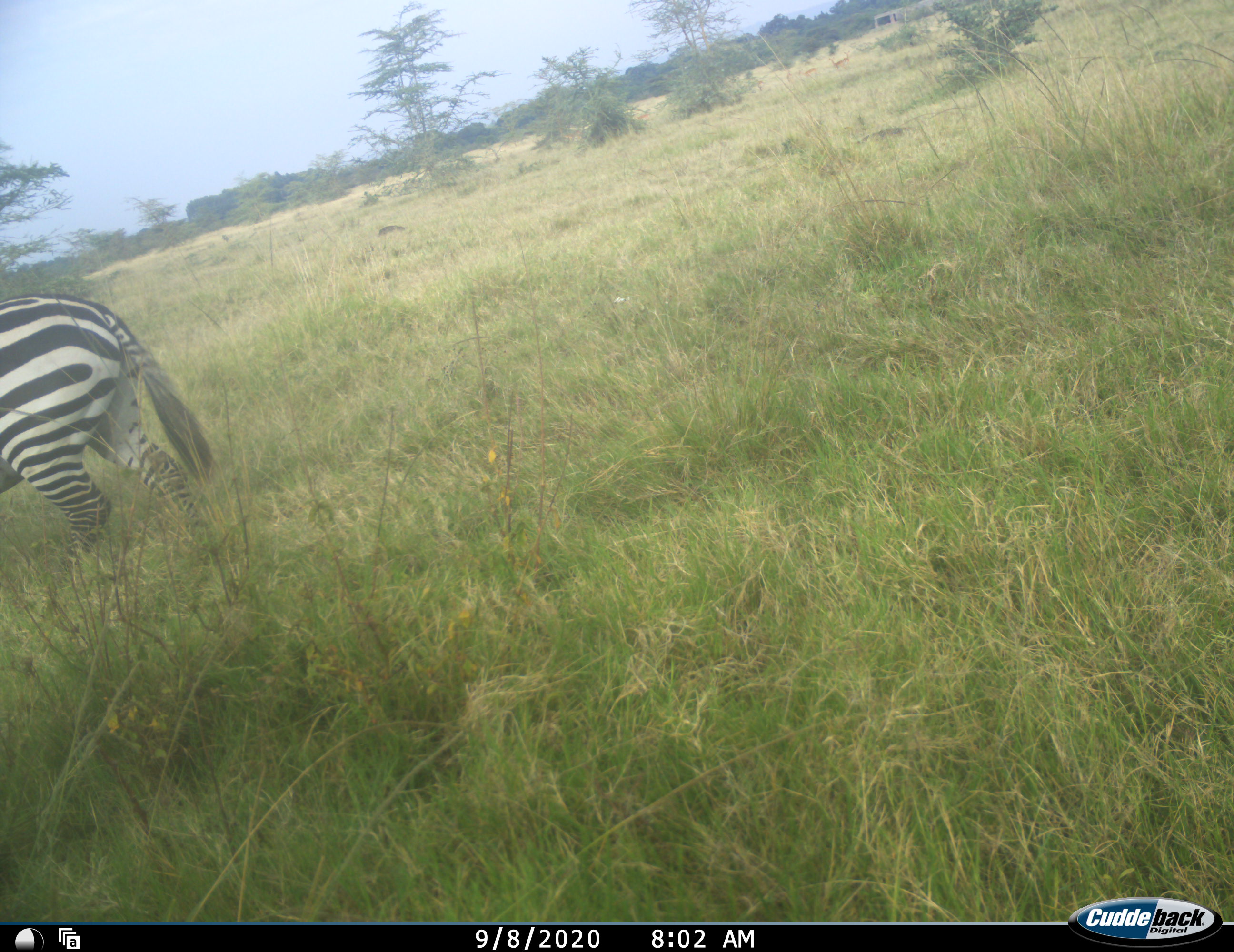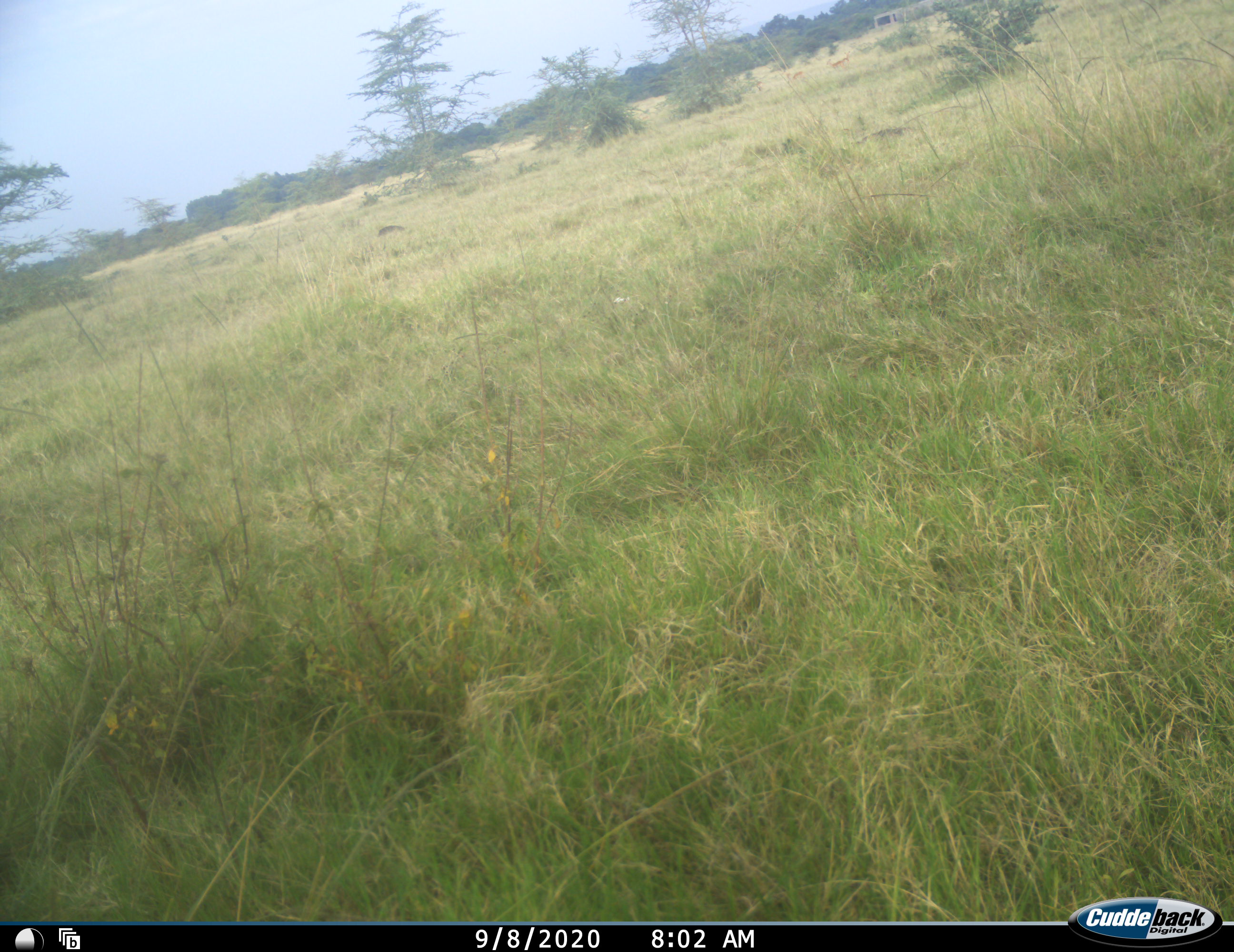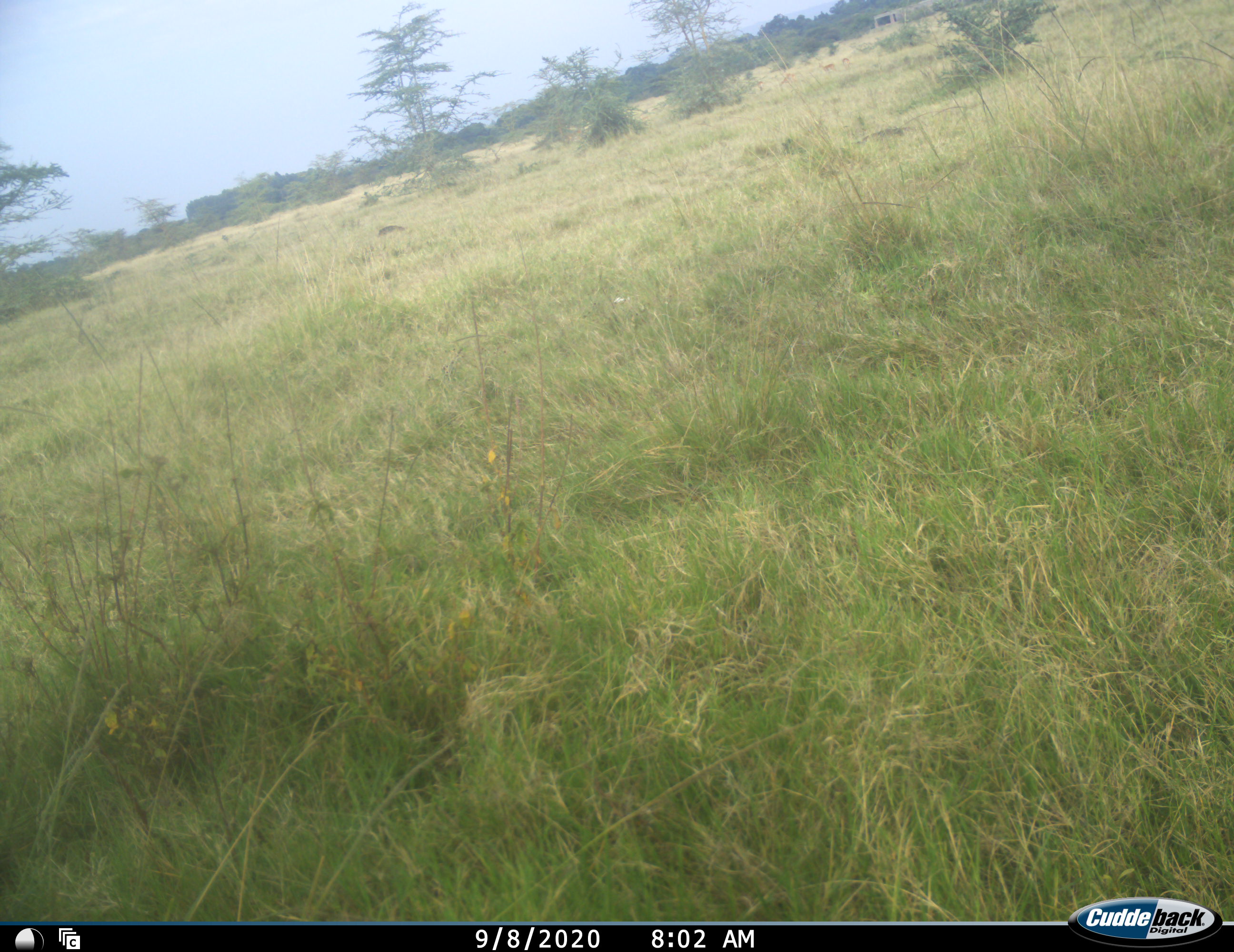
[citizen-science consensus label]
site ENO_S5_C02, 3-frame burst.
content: unidentified animal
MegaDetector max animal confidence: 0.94